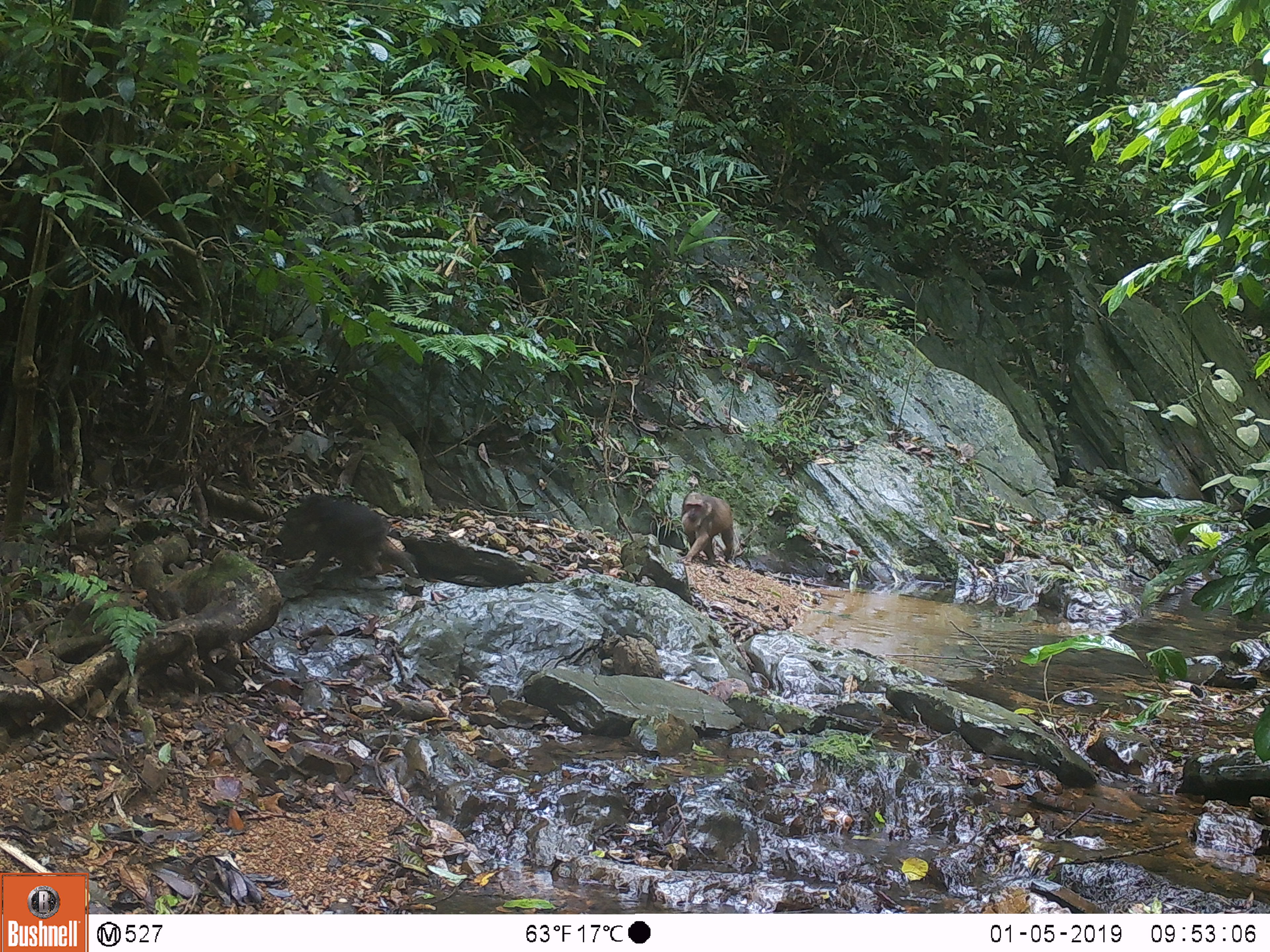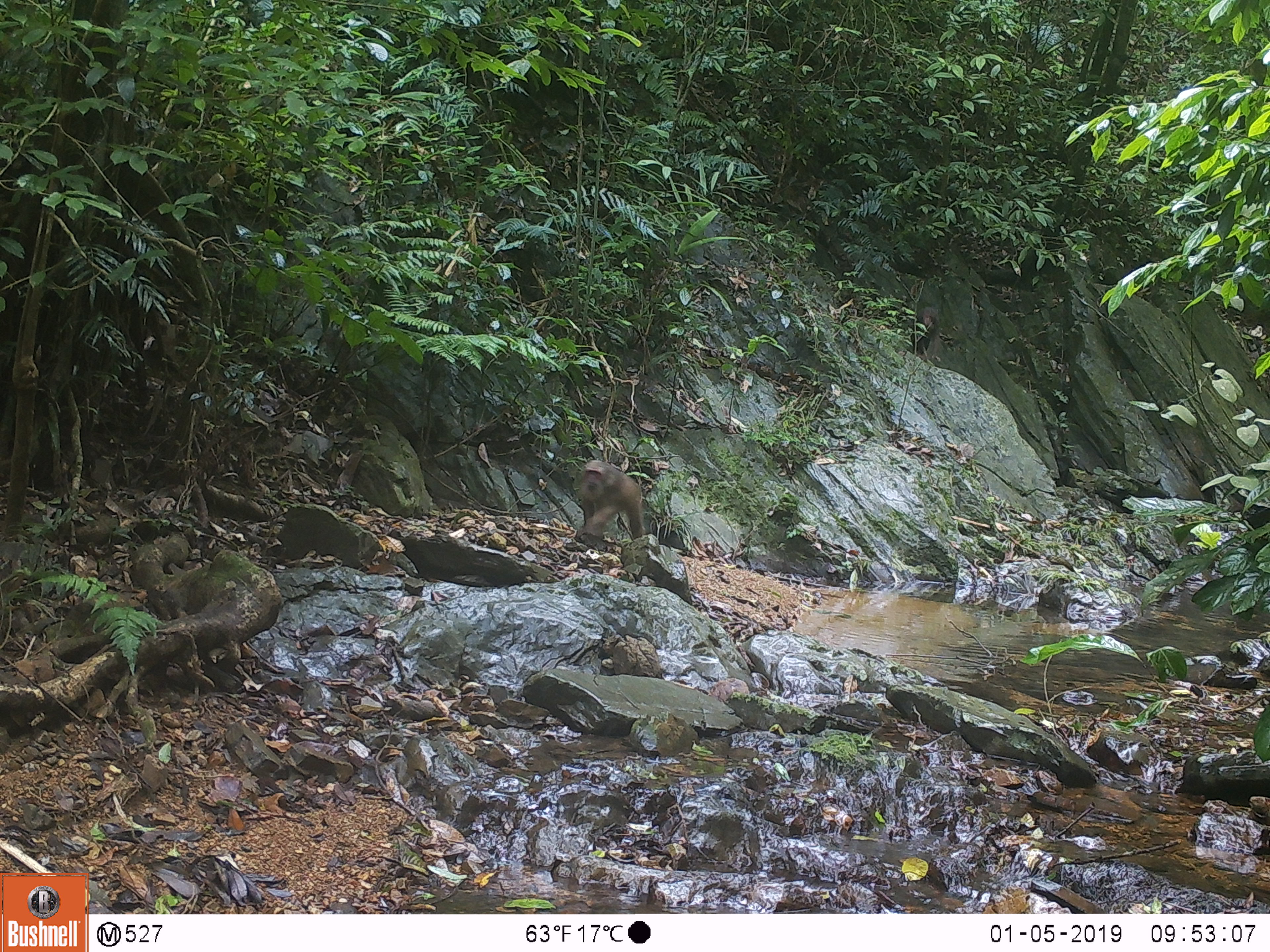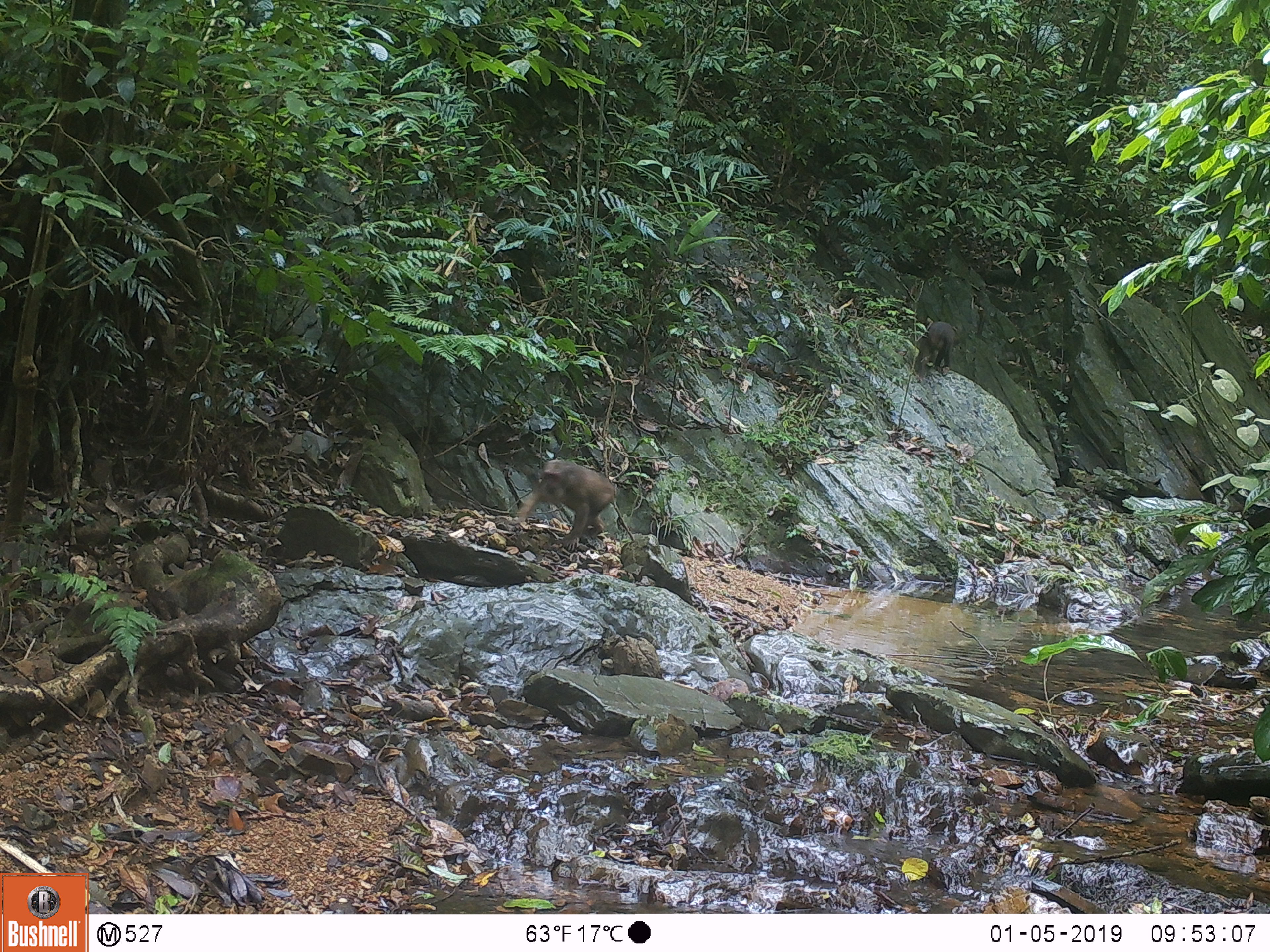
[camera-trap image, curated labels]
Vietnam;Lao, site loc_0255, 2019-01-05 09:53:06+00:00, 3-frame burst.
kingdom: Animalia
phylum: Chordata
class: Mammalia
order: Primates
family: Cercopithecidae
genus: Macaca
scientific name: Macaca arctoides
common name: stump-tailed macaque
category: stump tailed macaque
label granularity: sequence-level